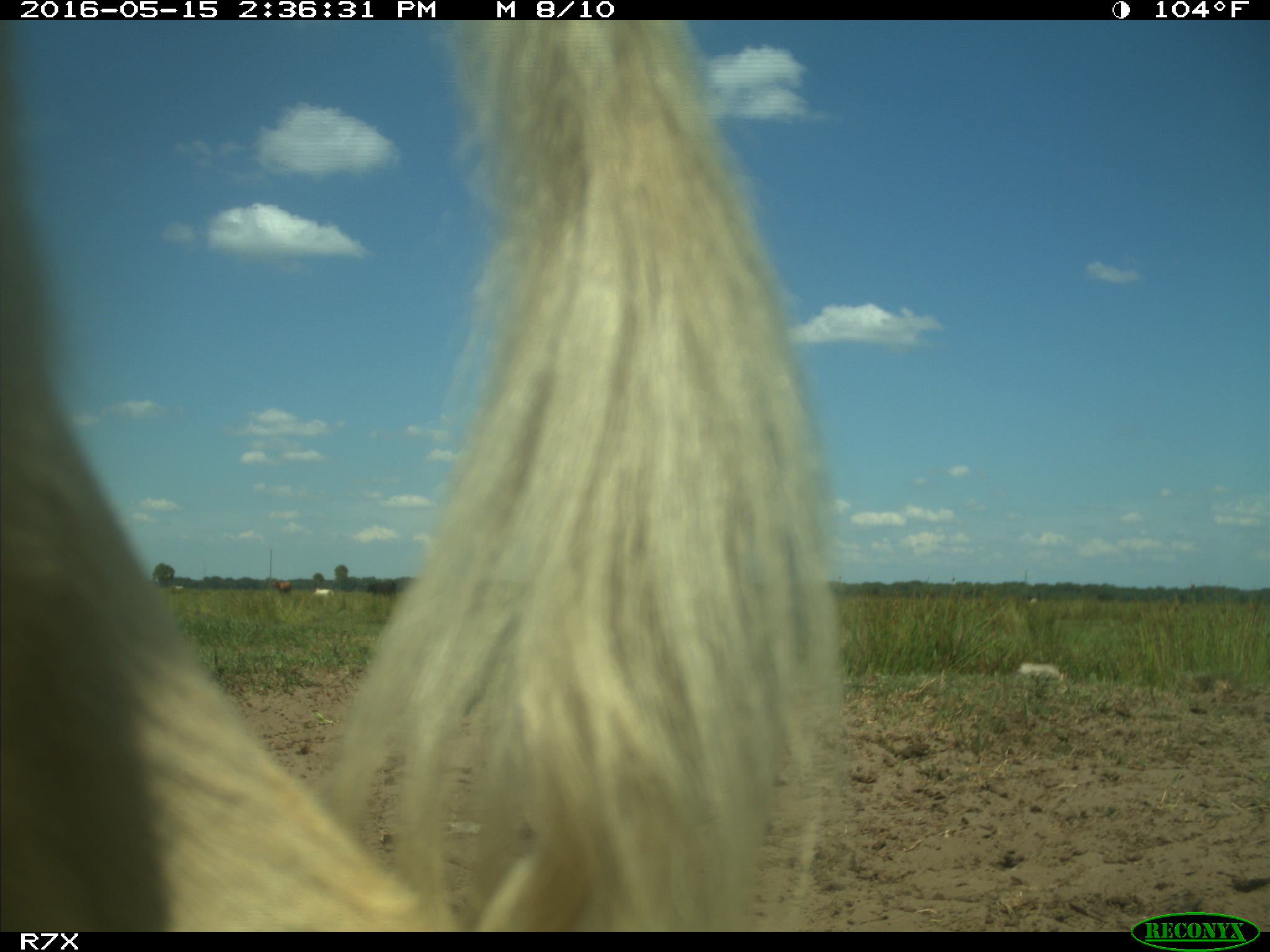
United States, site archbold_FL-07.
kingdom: Animalia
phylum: Chordata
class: Mammalia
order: Artiodactyla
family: Bovidae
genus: Bos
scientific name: Bos taurus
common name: domestic cow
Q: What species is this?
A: Bos taurus (domestic cow).